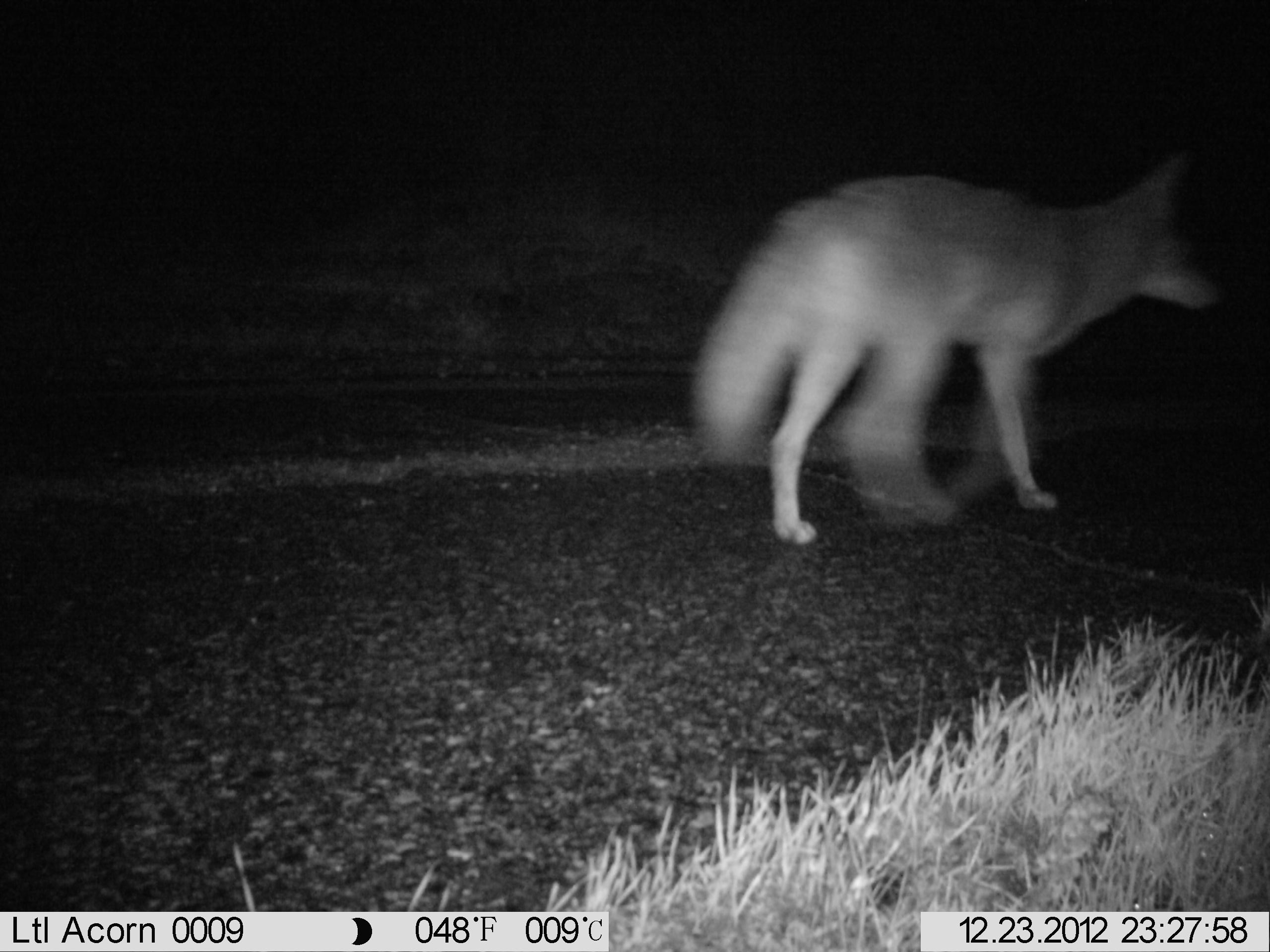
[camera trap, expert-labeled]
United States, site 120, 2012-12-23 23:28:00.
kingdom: Animalia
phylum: Chordata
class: Mammalia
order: Carnivora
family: Canidae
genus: Canis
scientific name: Canis latrans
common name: coyote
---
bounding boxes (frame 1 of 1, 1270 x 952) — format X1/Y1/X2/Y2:
coyote: 669/151/1252/549